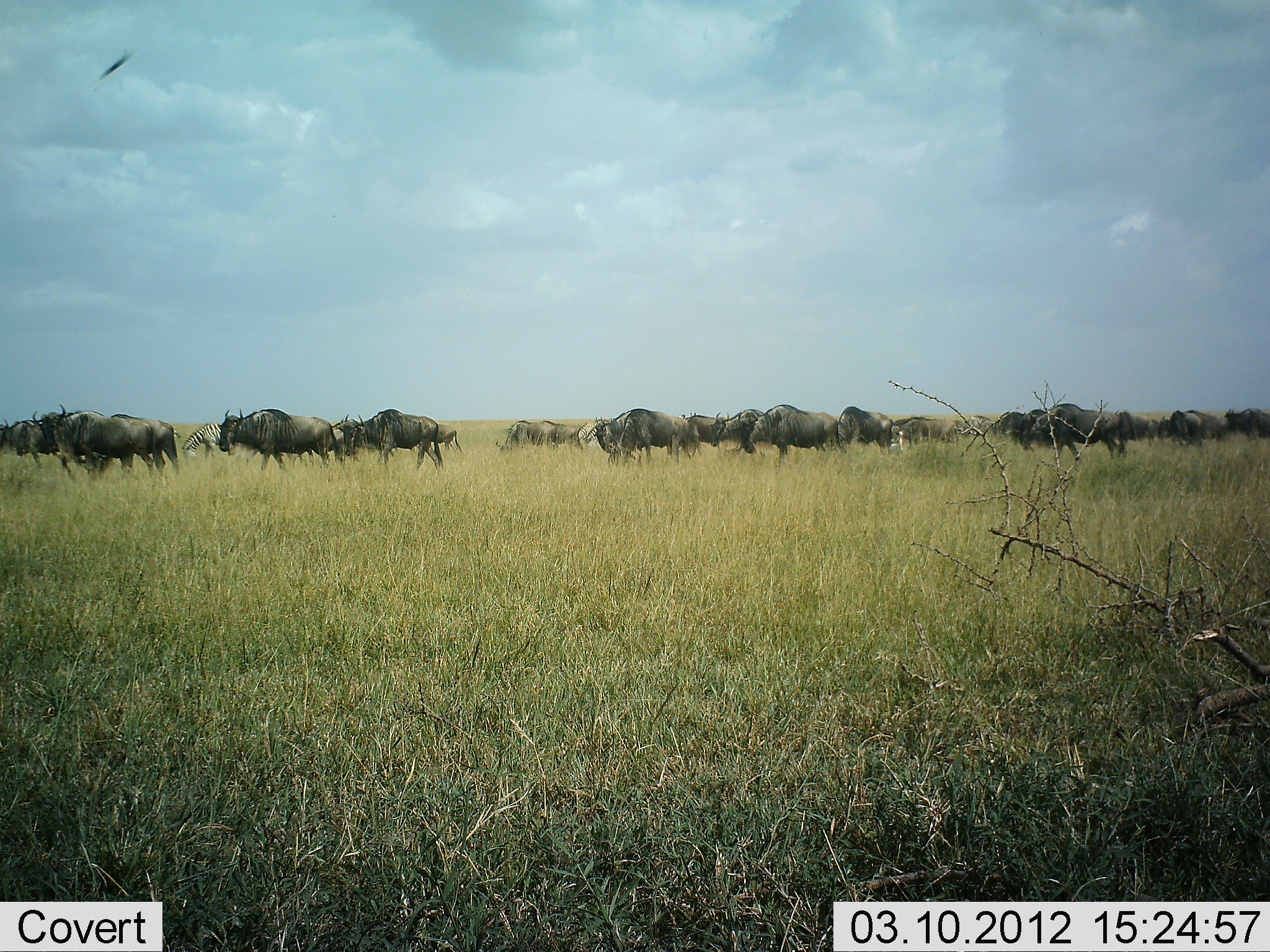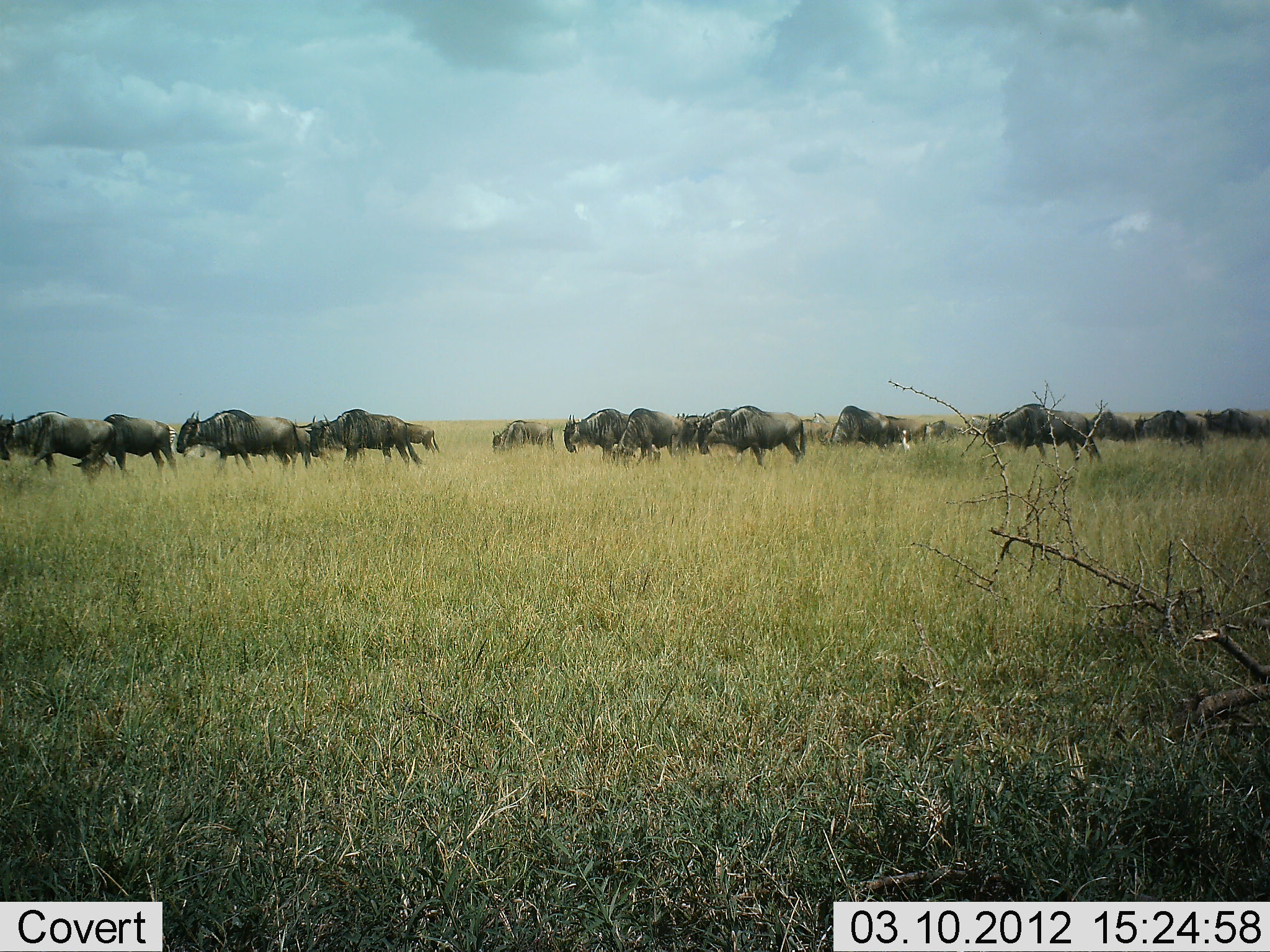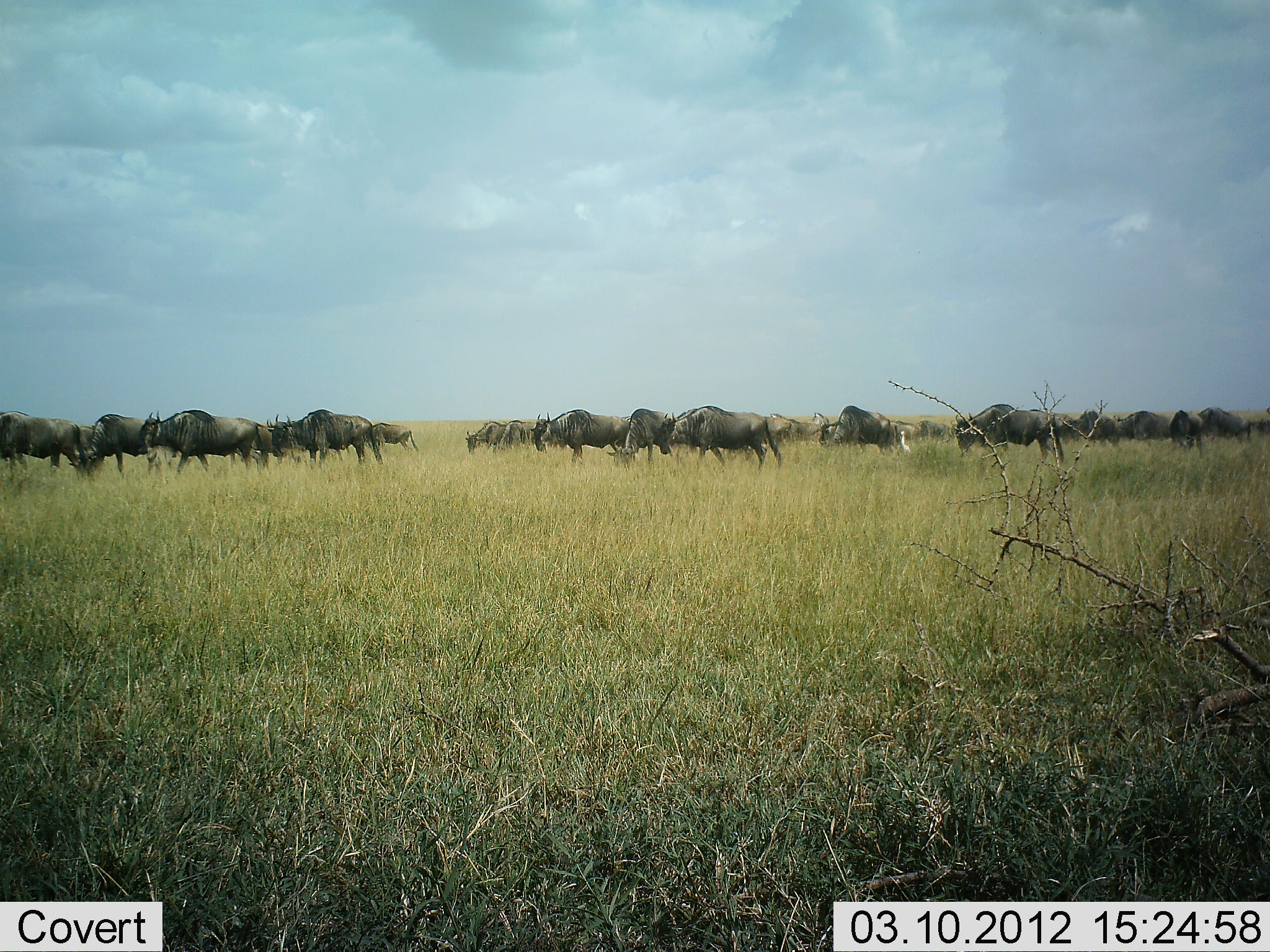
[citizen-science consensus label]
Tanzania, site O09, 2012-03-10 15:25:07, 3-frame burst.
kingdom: Animalia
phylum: Chordata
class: Mammalia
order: Artiodactyla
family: Bovidae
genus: Connochaetes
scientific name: Connochaetes taurinus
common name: blue wildebeest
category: wildebeest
Wildebeest (blue wildebeest) (Connochaetes taurinus), count 11-50. Behavior (volunteer vote fractions): standing 13%, resting 0%, moving 100%, interacting 0%. Young present (vote fraction): 0%. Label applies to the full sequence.